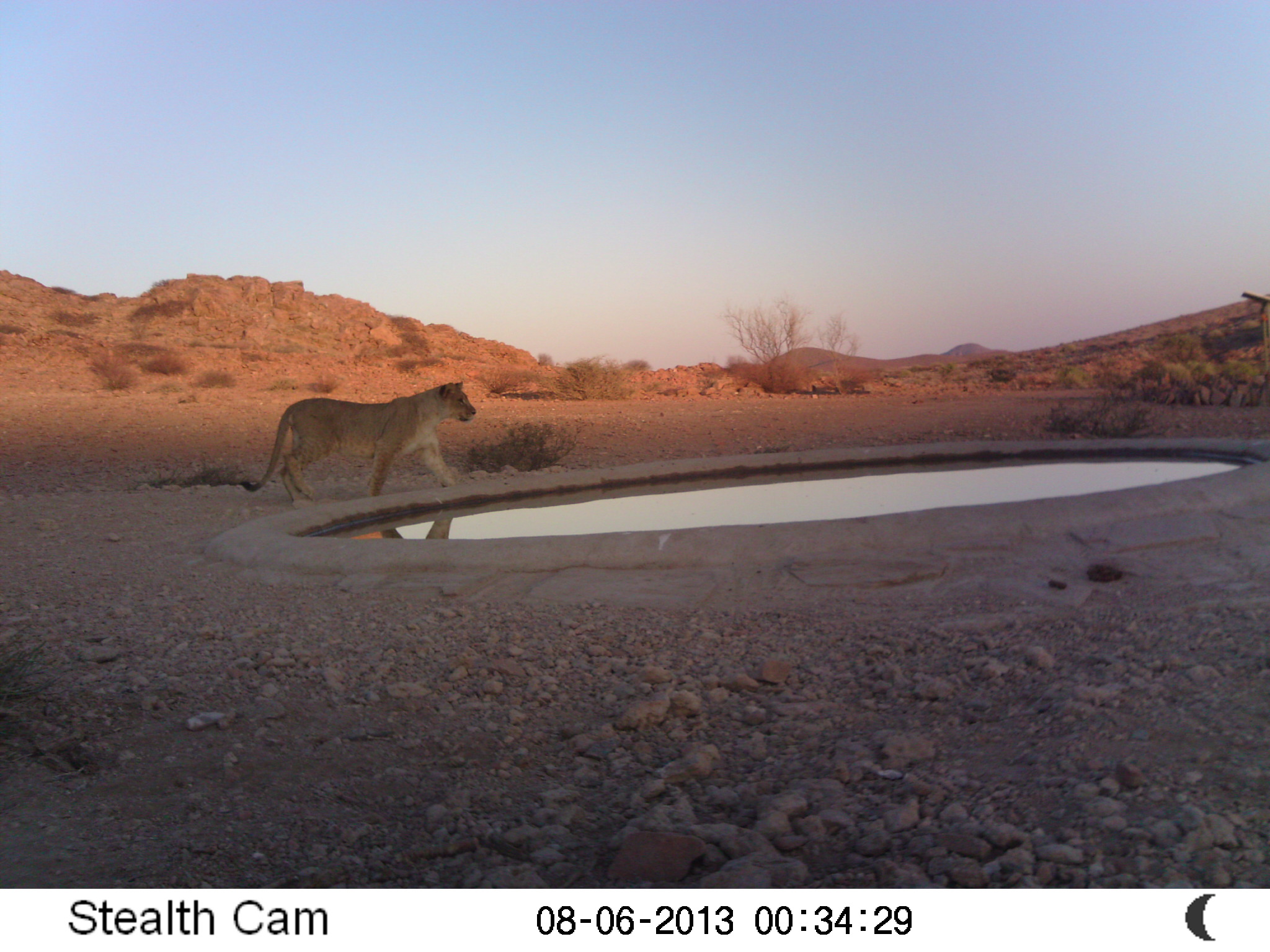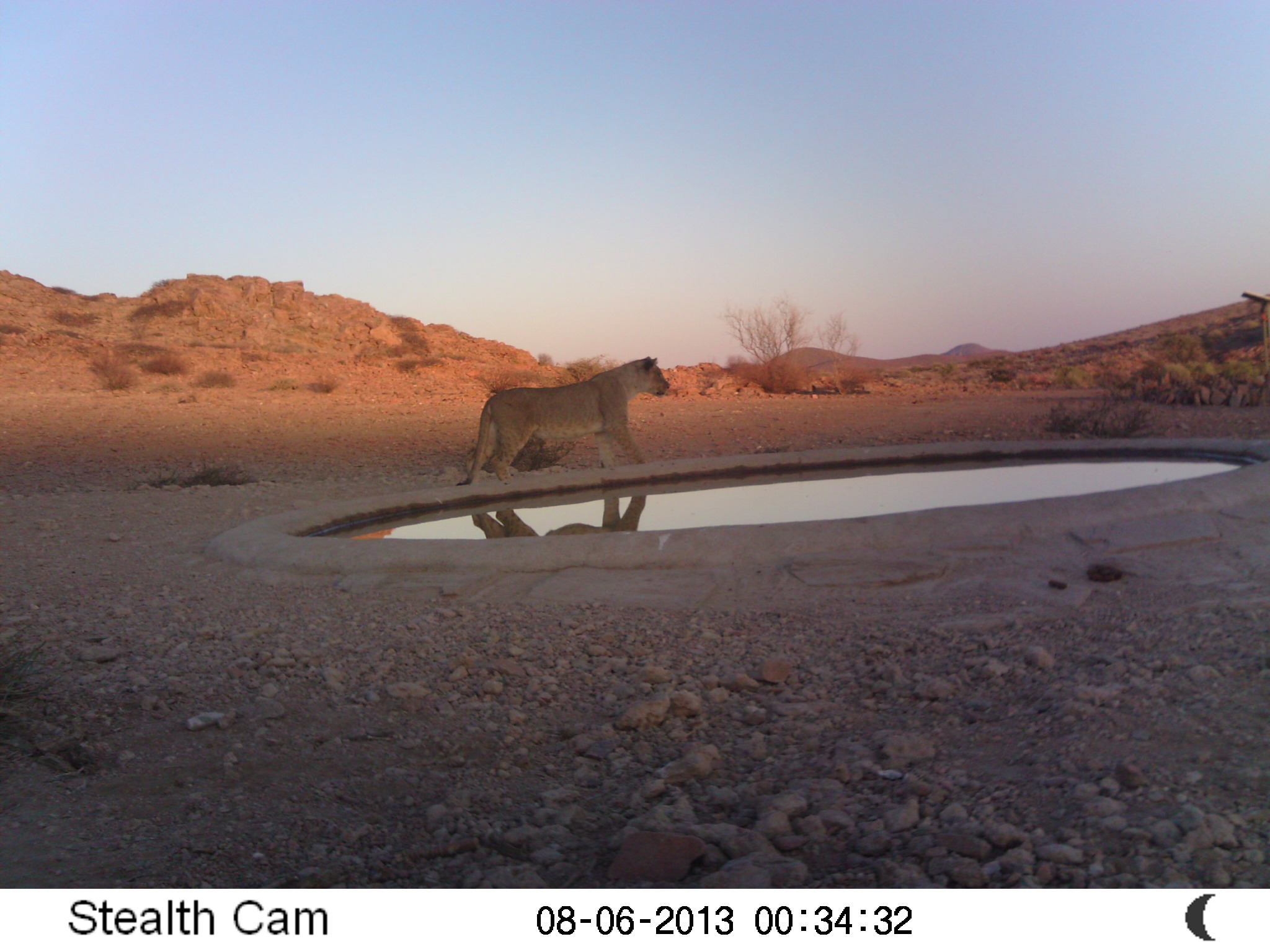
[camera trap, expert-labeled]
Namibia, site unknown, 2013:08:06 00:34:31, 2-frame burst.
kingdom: Animalia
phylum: Chordata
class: Mammalia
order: Carnivora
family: Felidae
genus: Panthera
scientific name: Panthera leo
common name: lion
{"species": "Panthera leo (lion)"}